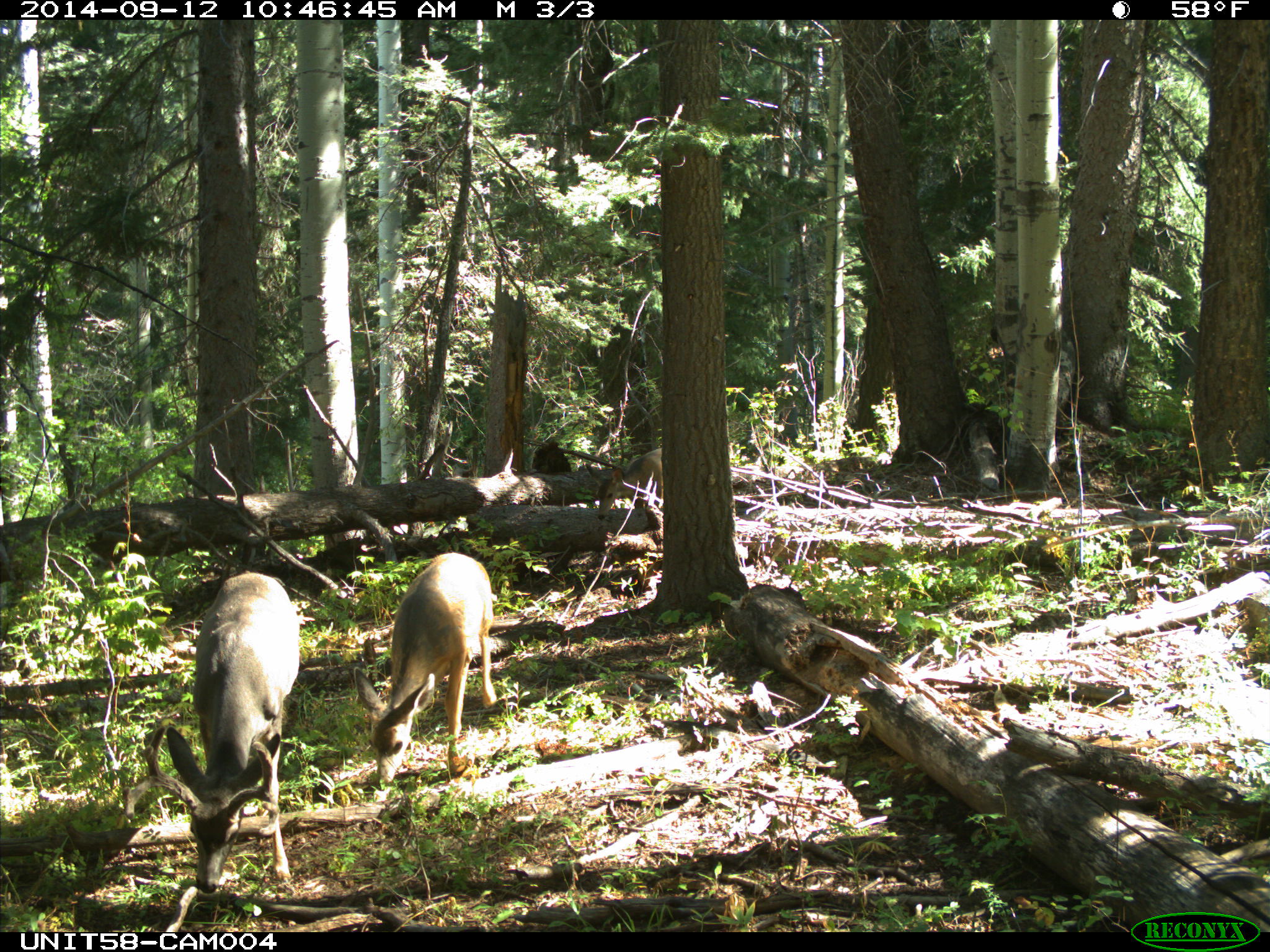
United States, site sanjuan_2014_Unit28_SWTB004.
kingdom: Animalia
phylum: Chordata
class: Mammalia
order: Artiodactyla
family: Cervidae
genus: Odocoileus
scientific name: Odocoileus hemionus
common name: mule deer